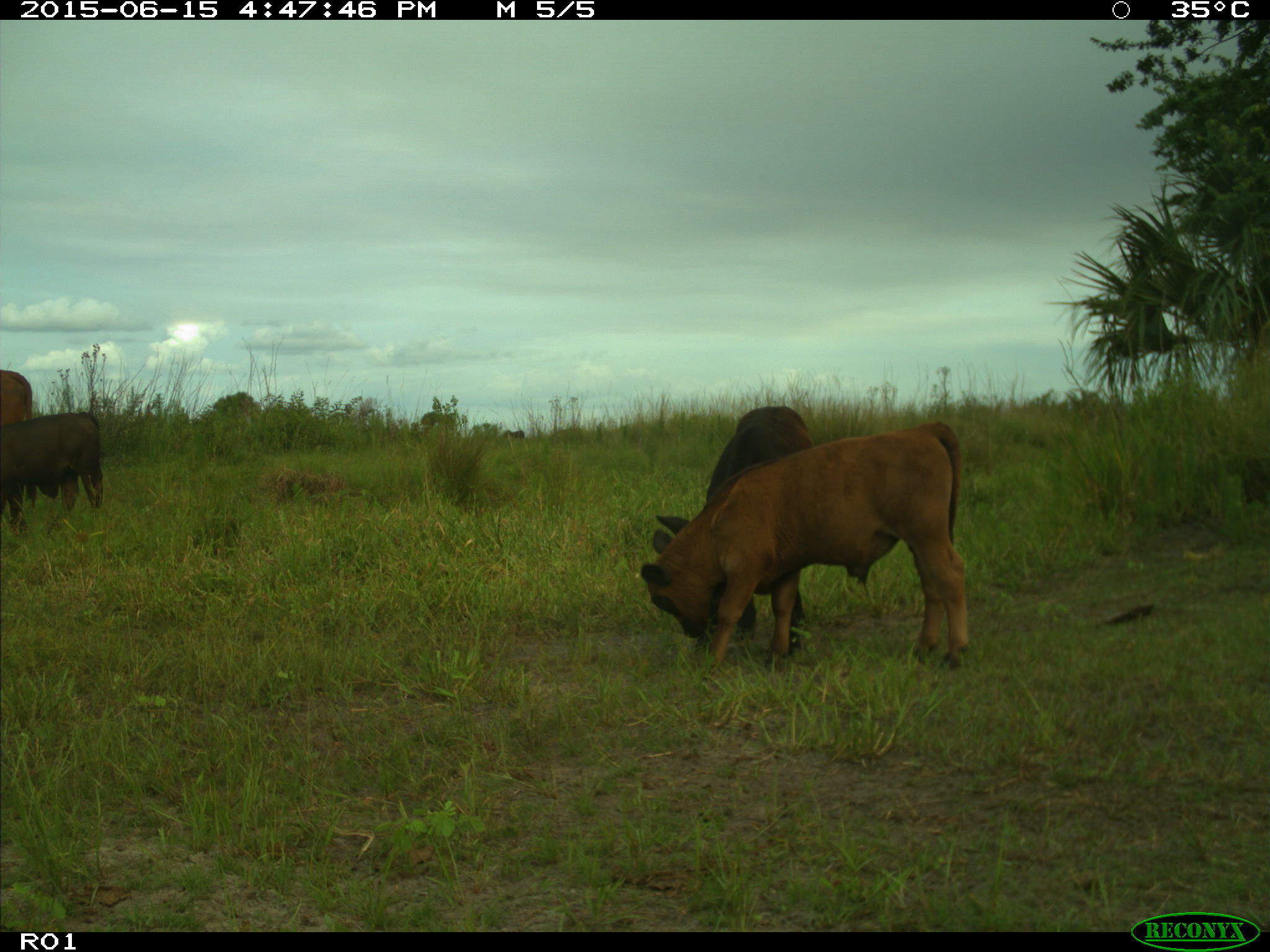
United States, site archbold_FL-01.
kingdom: Animalia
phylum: Chordata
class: Mammalia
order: Artiodactyla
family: Bovidae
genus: Bos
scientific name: Bos taurus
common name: domestic cow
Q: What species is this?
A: Bos taurus (domestic cow).